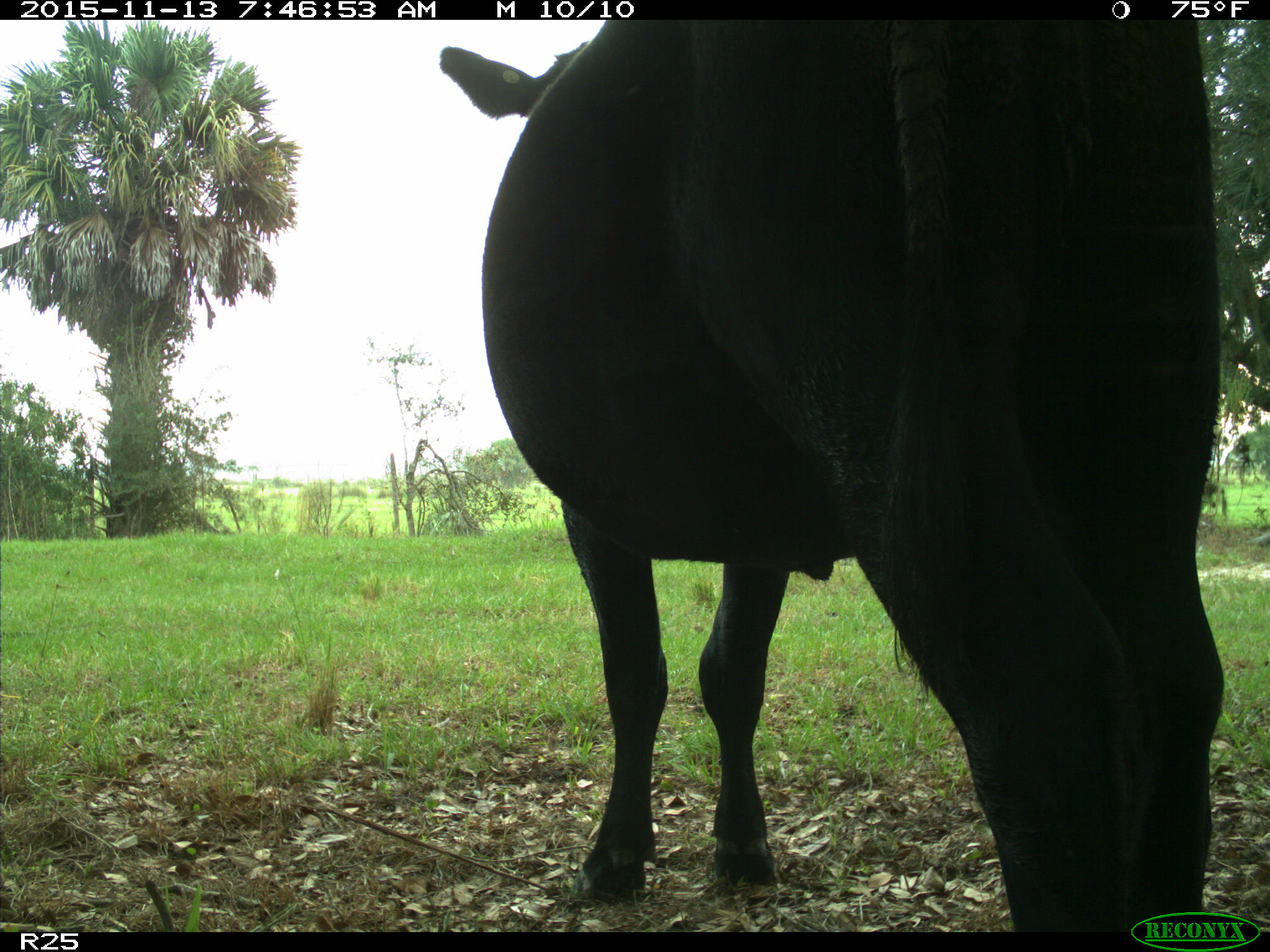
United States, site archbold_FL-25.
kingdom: Animalia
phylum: Chordata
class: Mammalia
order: Artiodactyla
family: Bovidae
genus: Bos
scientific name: Bos taurus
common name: domestic cow